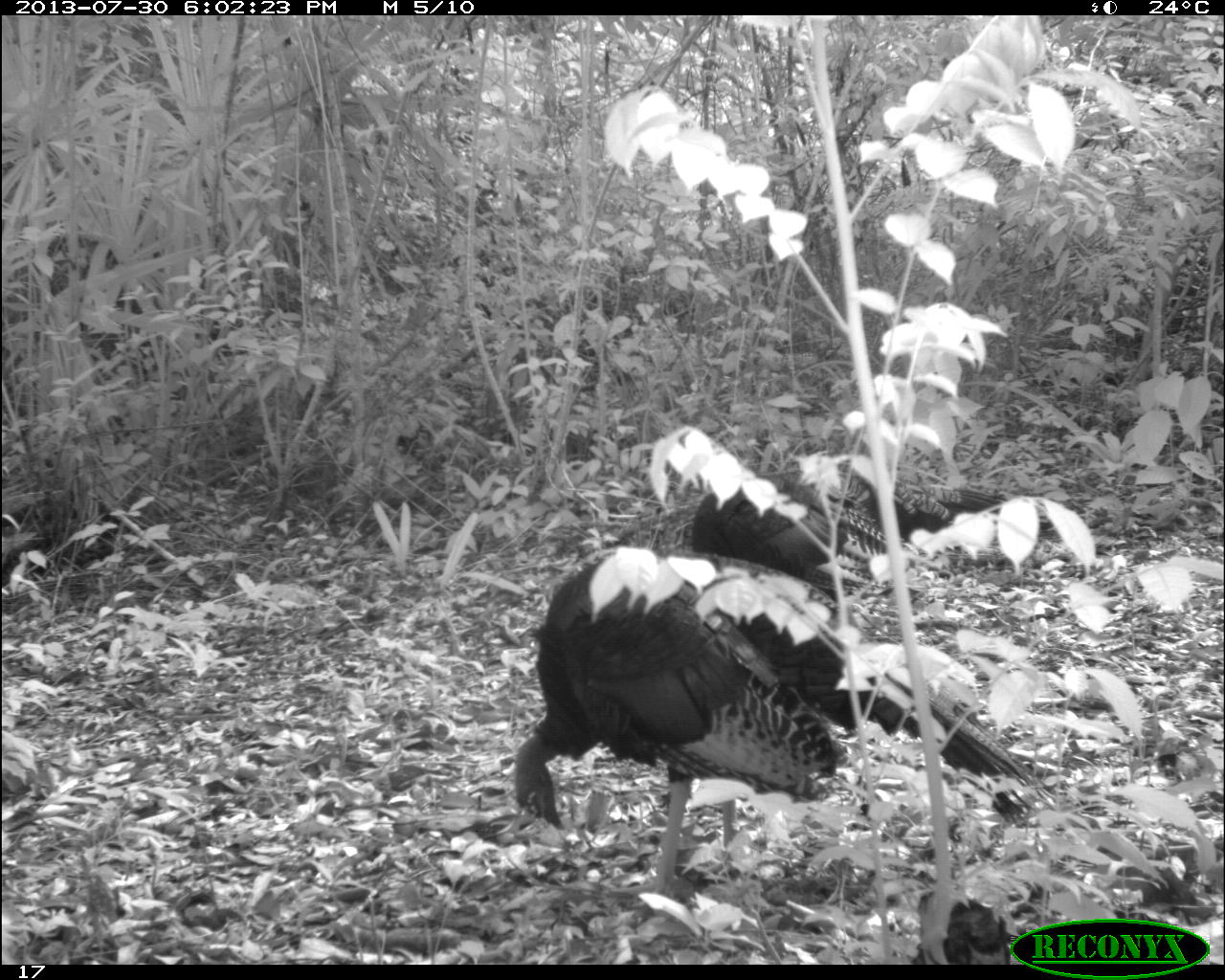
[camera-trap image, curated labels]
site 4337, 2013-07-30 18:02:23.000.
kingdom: Animalia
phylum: Chordata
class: Aves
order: Galliformes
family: Phasianidae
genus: Meleagris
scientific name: Meleagris ocellata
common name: ocellated turkey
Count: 2.